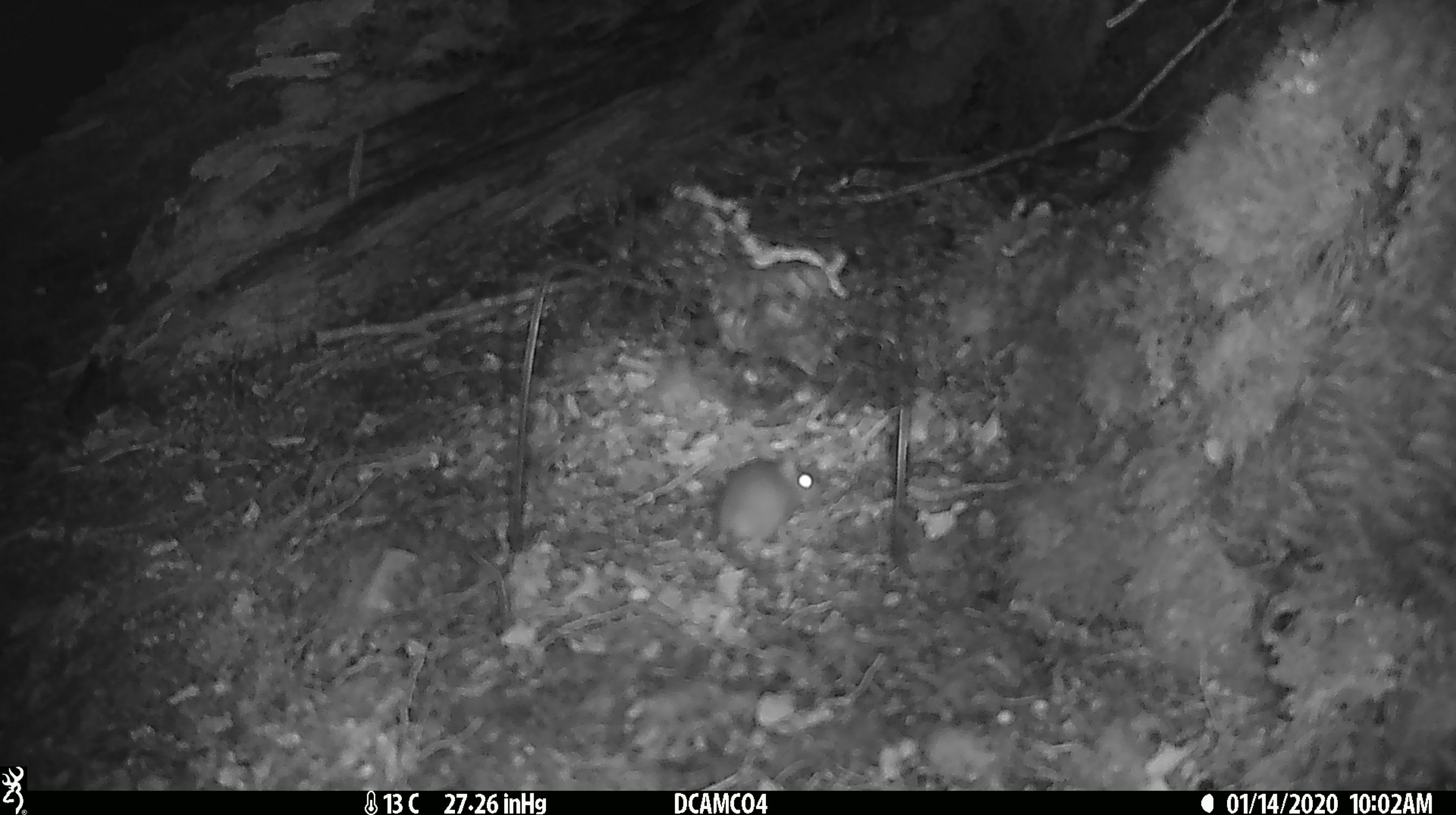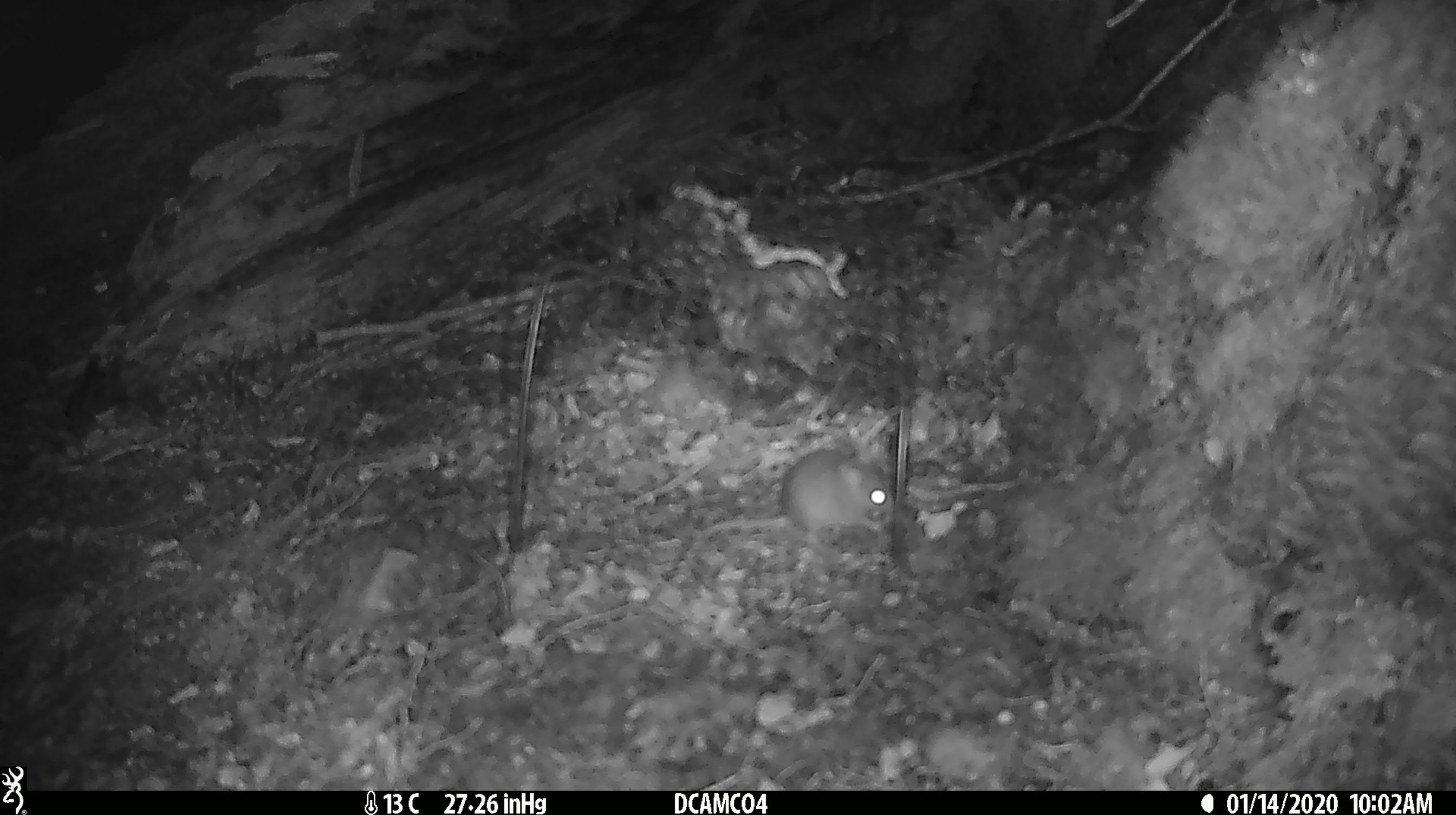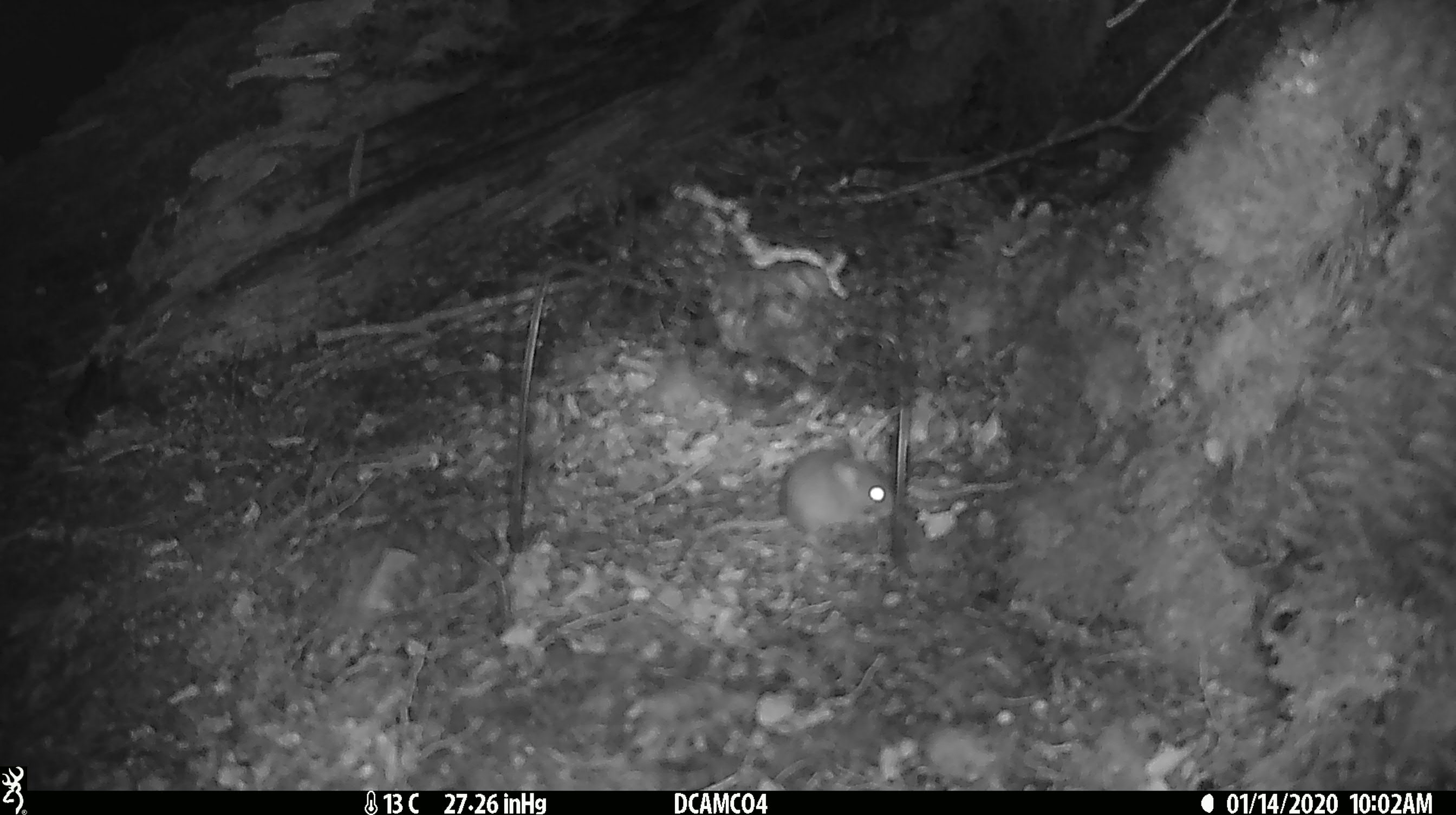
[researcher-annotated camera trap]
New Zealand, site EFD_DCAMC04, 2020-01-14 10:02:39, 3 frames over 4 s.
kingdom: Animalia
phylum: Chordata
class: Mammalia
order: Rodentia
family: Muridae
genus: Mus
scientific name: Mus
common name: mouse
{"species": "mouse (Mus)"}